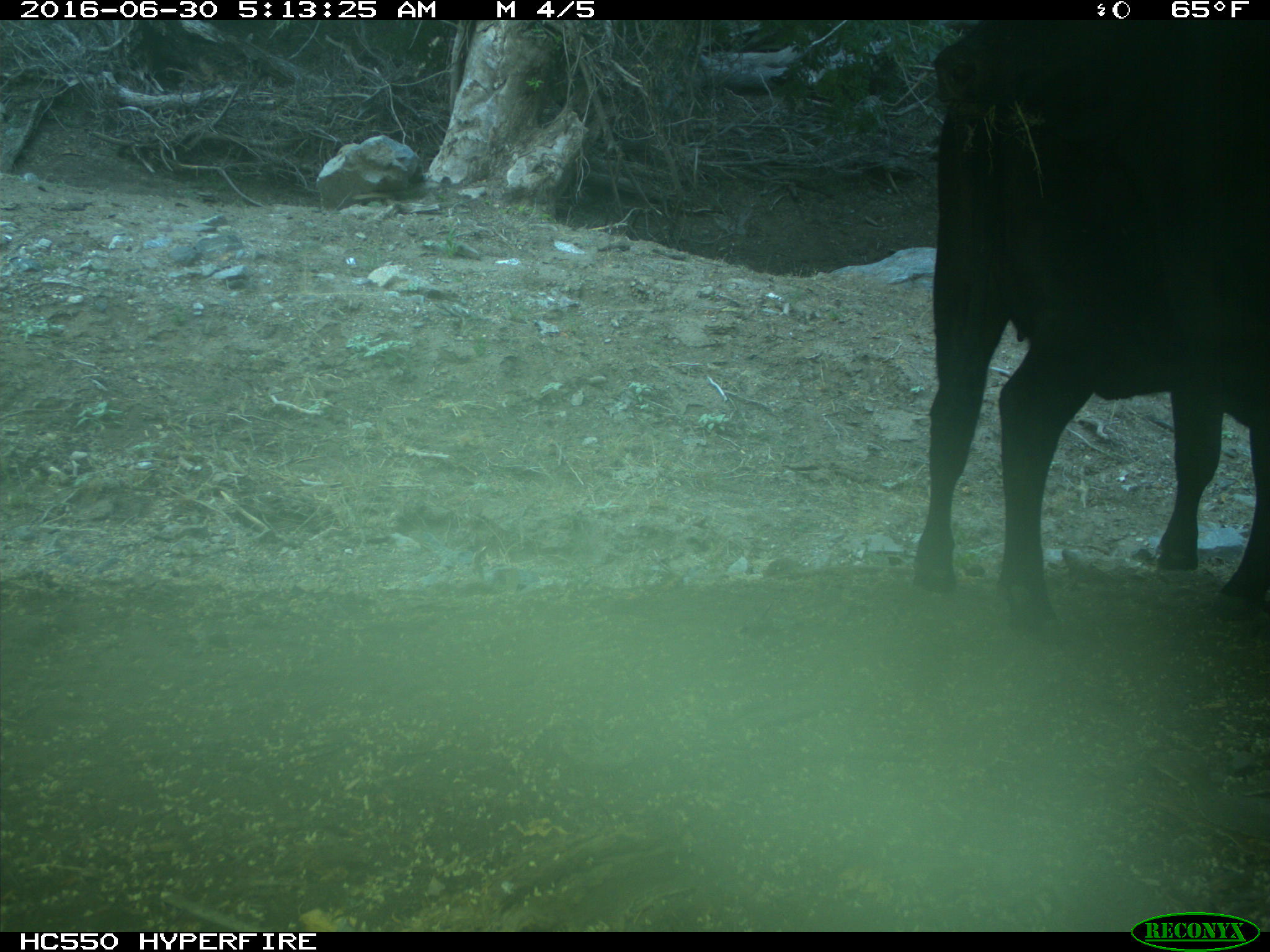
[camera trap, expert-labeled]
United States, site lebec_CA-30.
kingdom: Animalia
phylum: Chordata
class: Mammalia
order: Artiodactyla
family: Bovidae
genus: Bos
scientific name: Bos taurus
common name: domestic cow